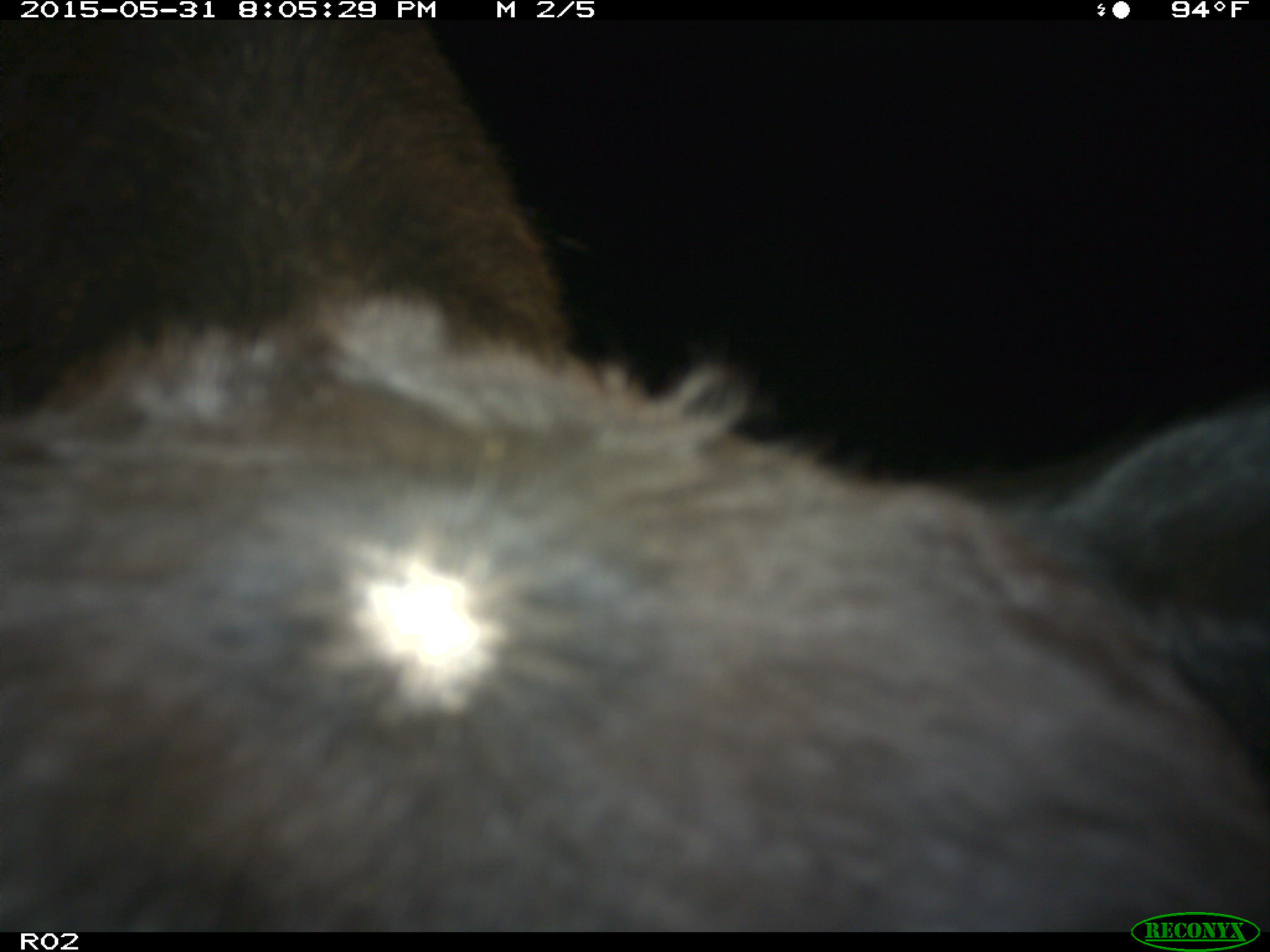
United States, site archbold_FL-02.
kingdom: Animalia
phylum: Chordata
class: Mammalia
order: Artiodactyla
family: Bovidae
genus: Bos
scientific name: Bos taurus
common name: domestic cow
Bos taurus (domestic cow).